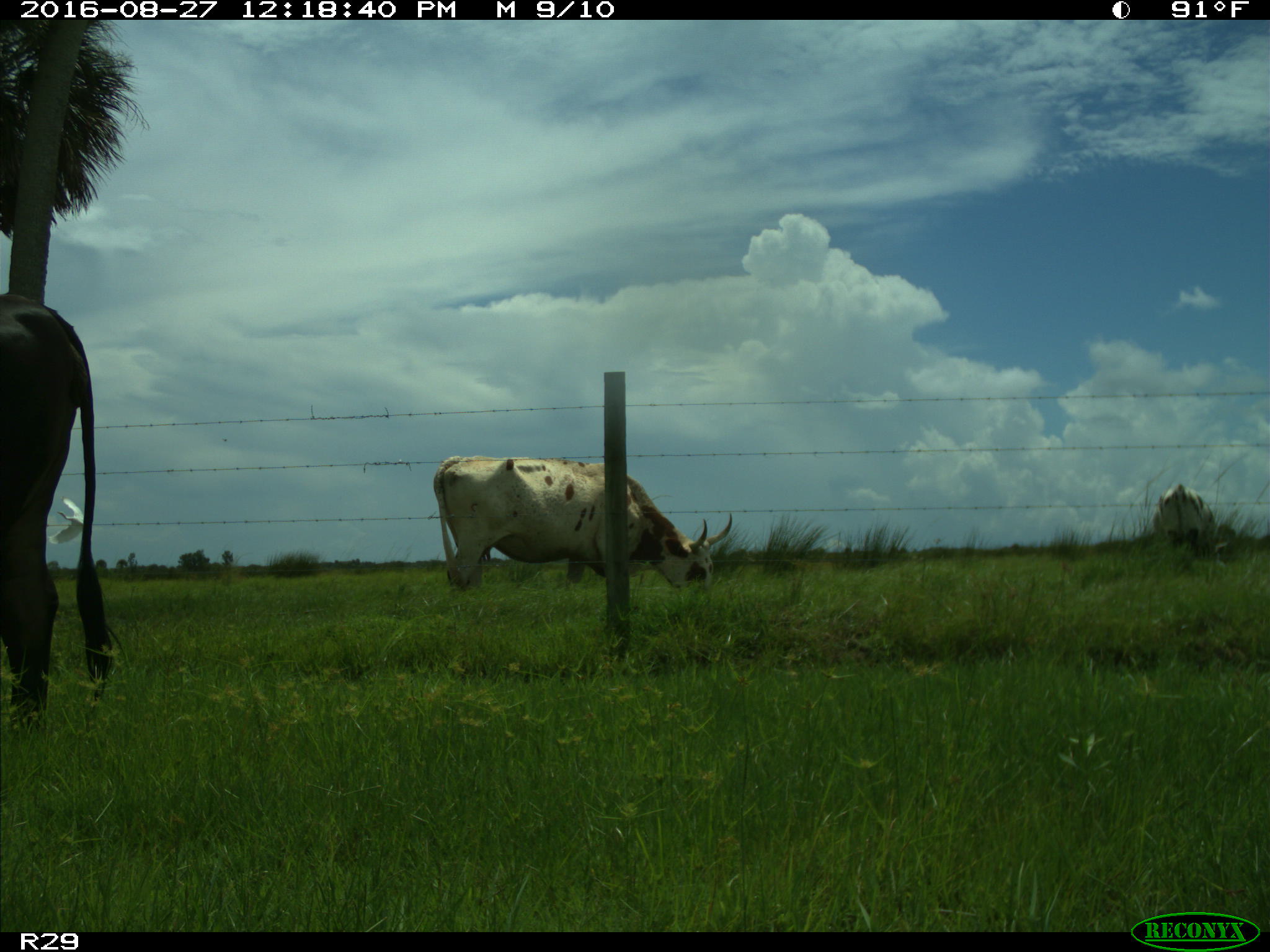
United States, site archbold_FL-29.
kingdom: Animalia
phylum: Chordata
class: Mammalia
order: Artiodactyla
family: Bovidae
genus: Bos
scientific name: Bos taurus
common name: domestic cow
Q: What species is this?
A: Bos taurus (domestic cow).